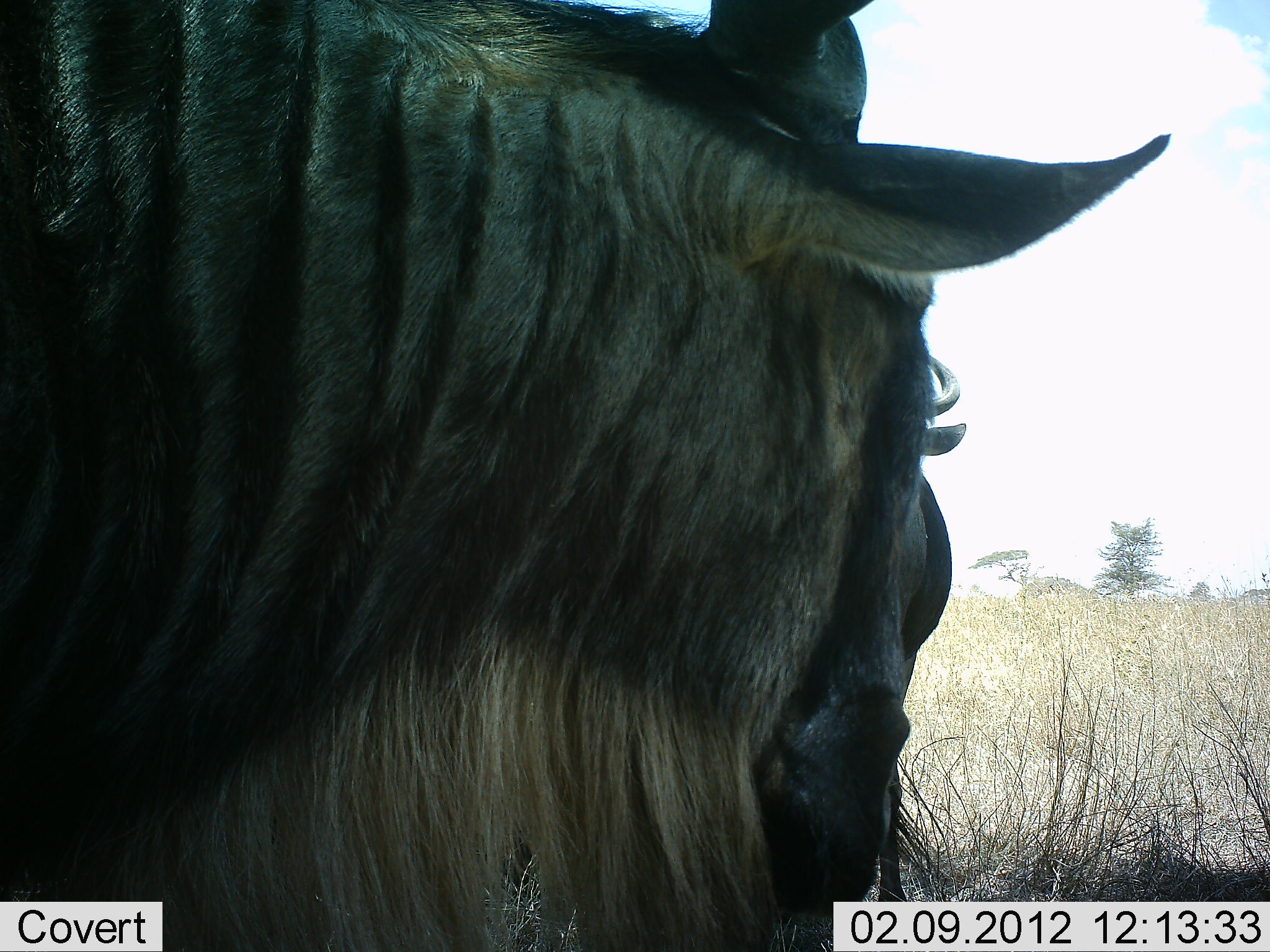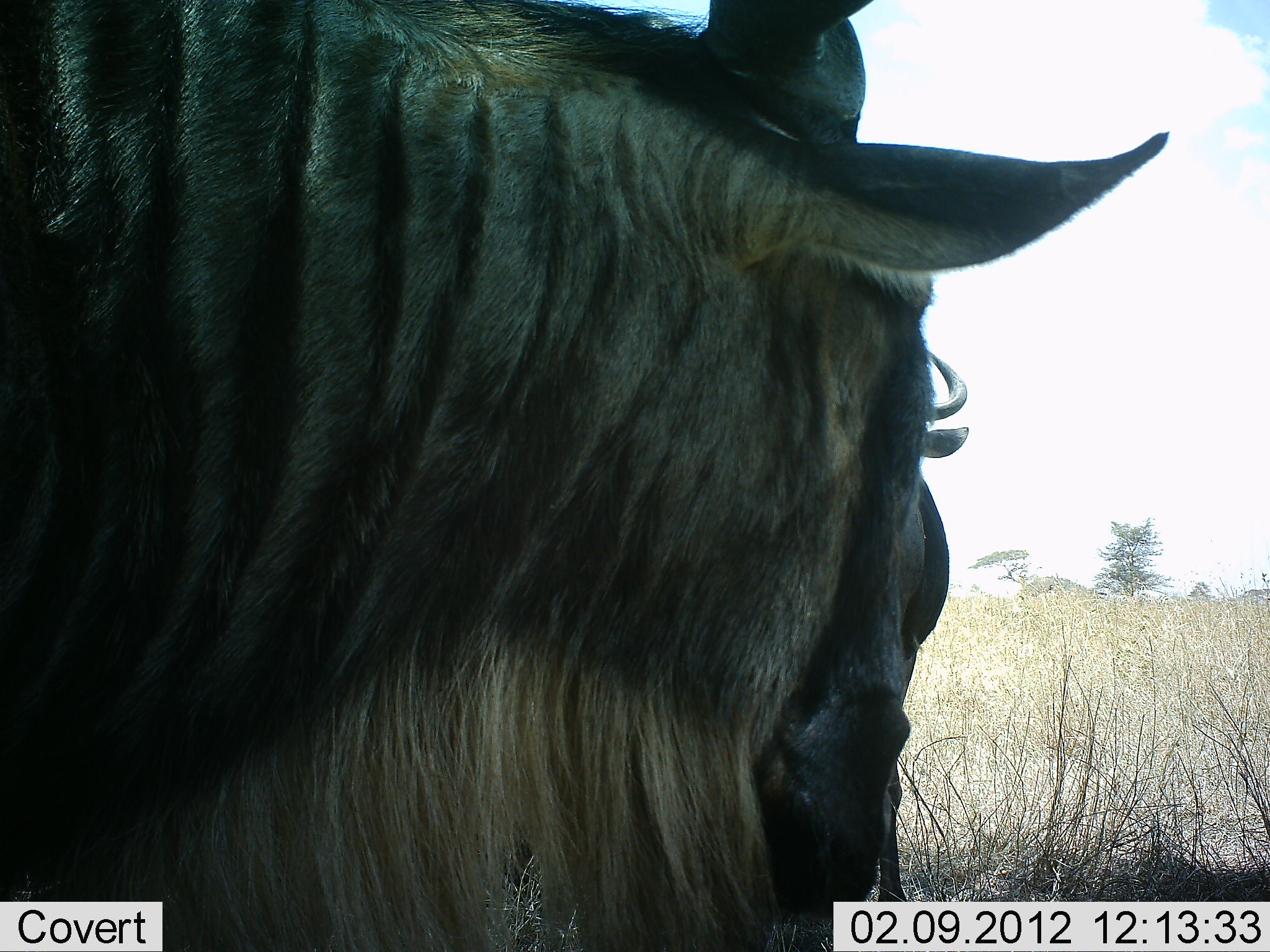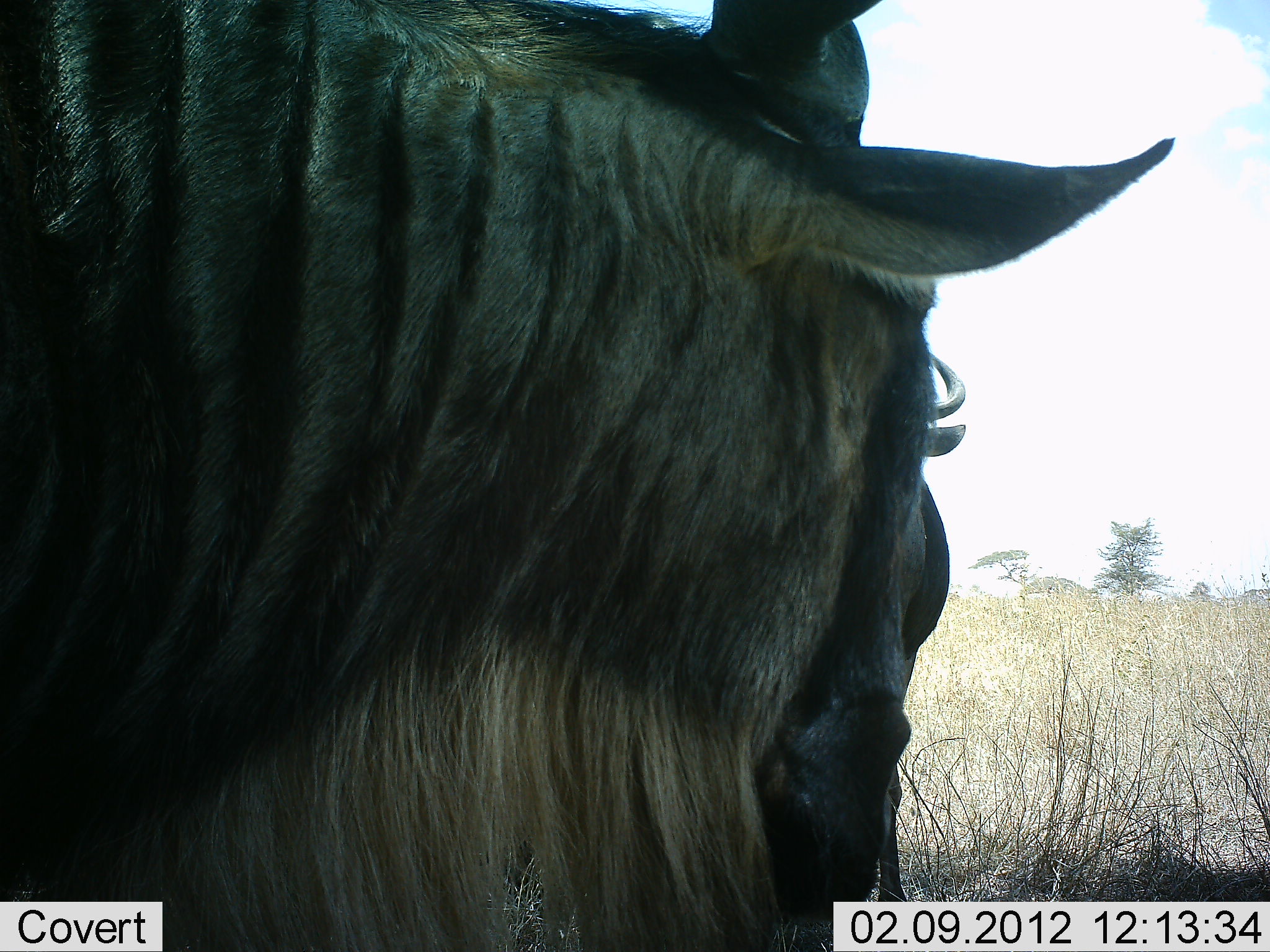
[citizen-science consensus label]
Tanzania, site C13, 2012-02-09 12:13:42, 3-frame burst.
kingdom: Animalia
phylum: Chordata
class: Mammalia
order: Artiodactyla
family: Bovidae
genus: Connochaetes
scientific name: Connochaetes taurinus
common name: blue wildebeest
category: wildebeest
Wildebeest (blue wildebeest) (Connochaetes taurinus), count 2. Behavior (volunteer vote fractions): standing 91%, resting 4%, moving 0%, interacting 4%. Young present (vote fraction): 0%. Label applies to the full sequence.